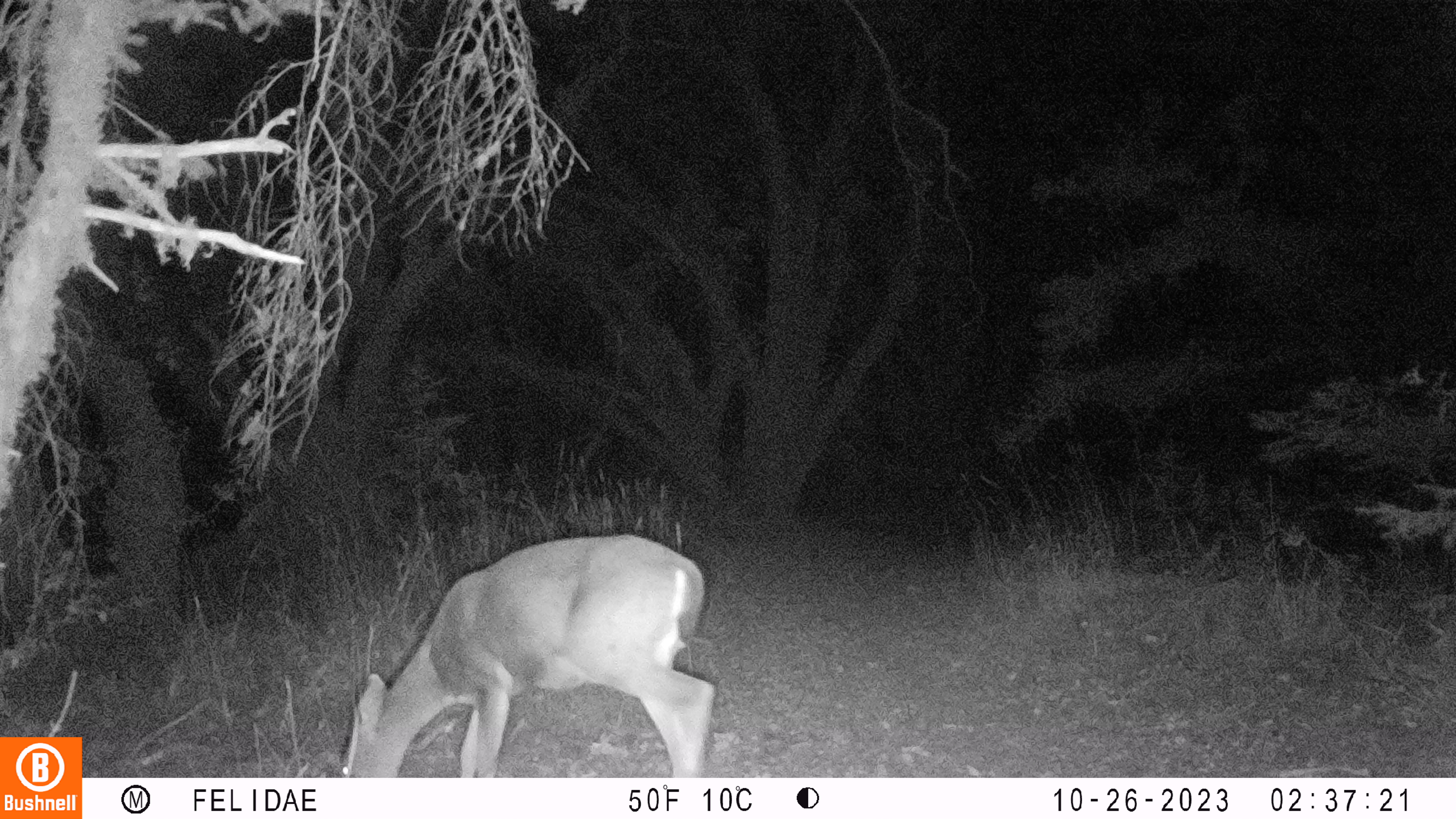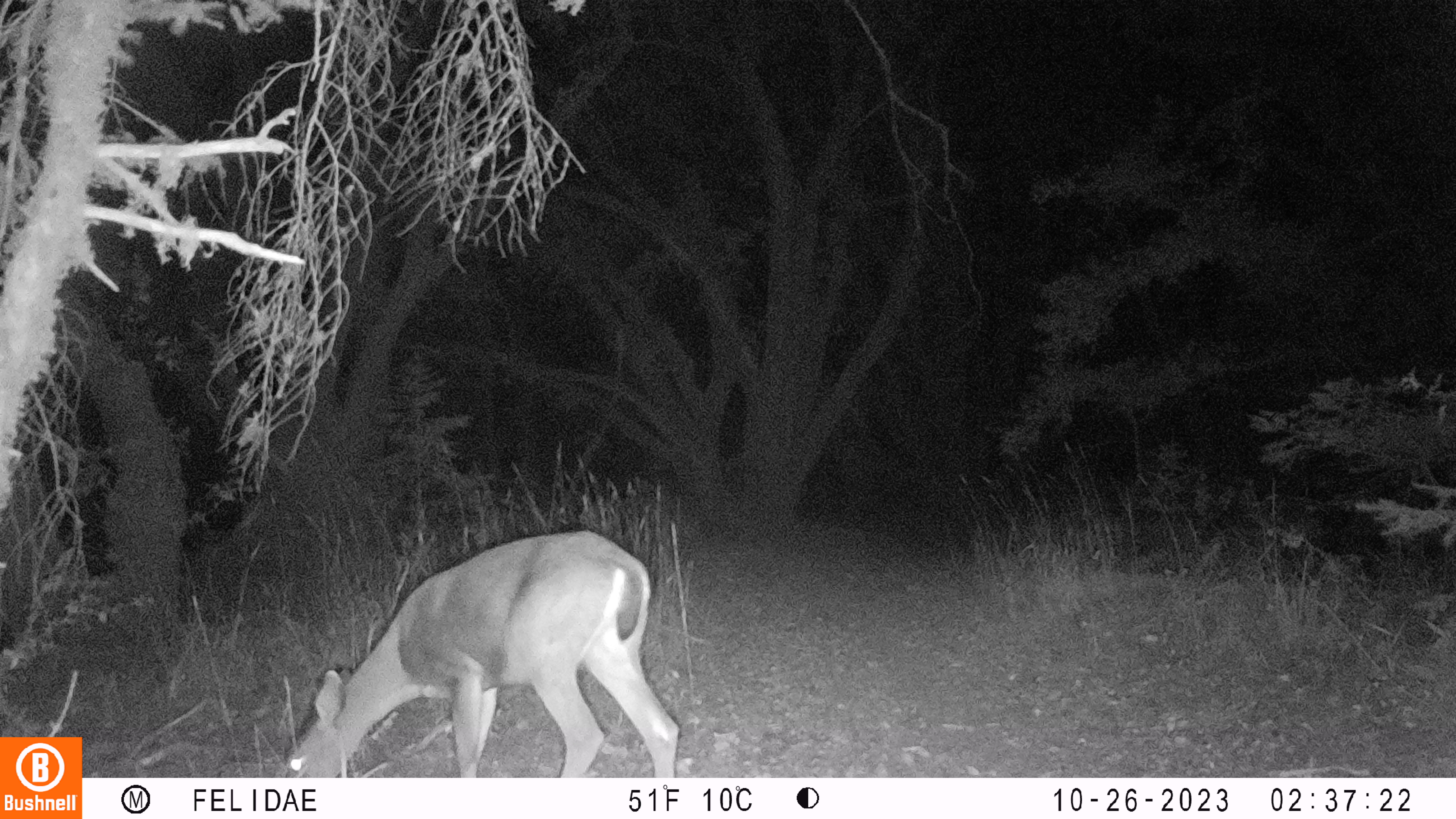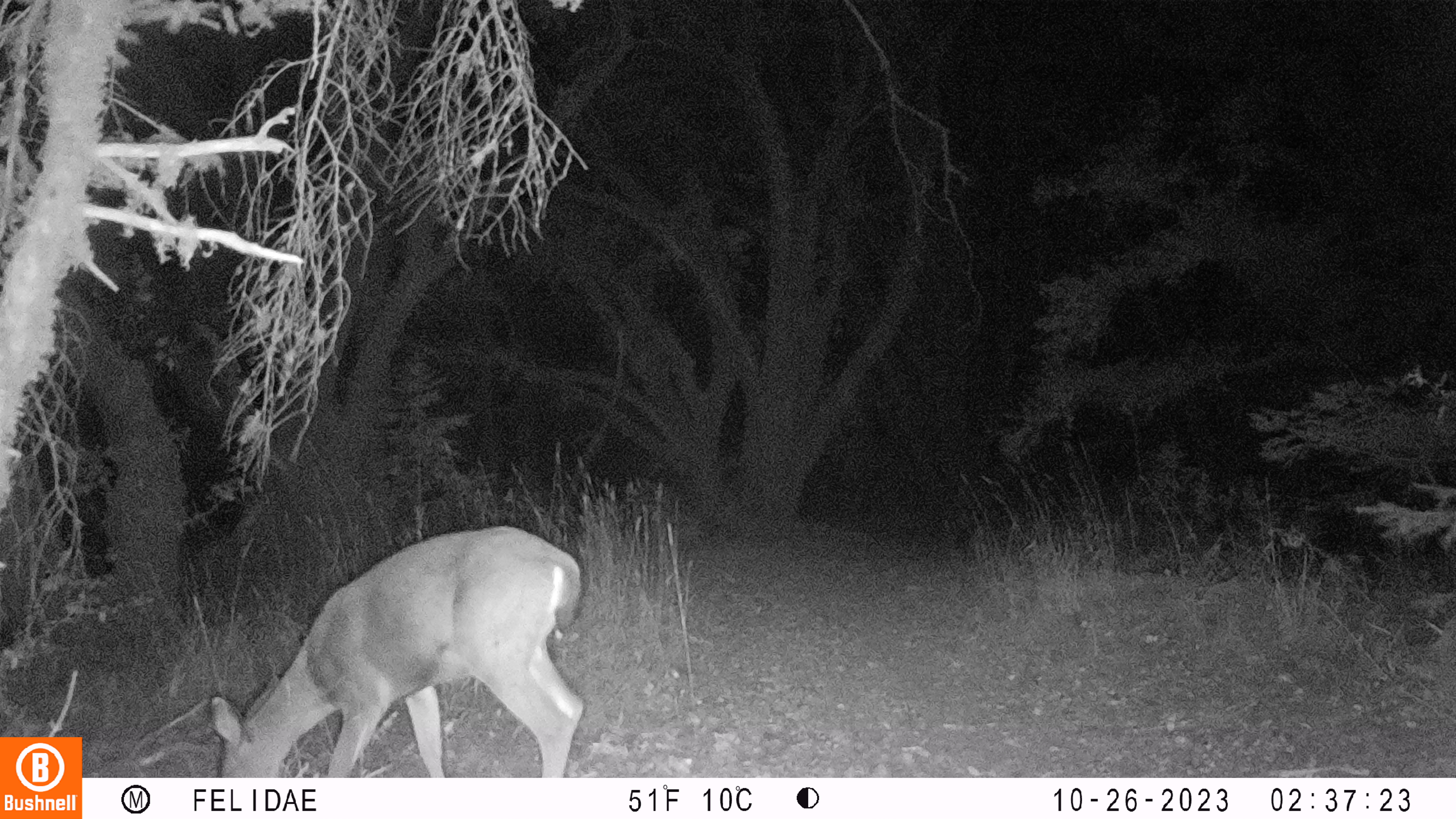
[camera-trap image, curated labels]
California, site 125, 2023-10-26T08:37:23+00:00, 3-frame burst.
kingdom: Animalia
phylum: Chordata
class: Mammalia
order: Artiodactyla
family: Cervidae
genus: Odocoileus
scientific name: Odocoileus hemionus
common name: mule deer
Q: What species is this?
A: Mule deer (Odocoileus hemionus).